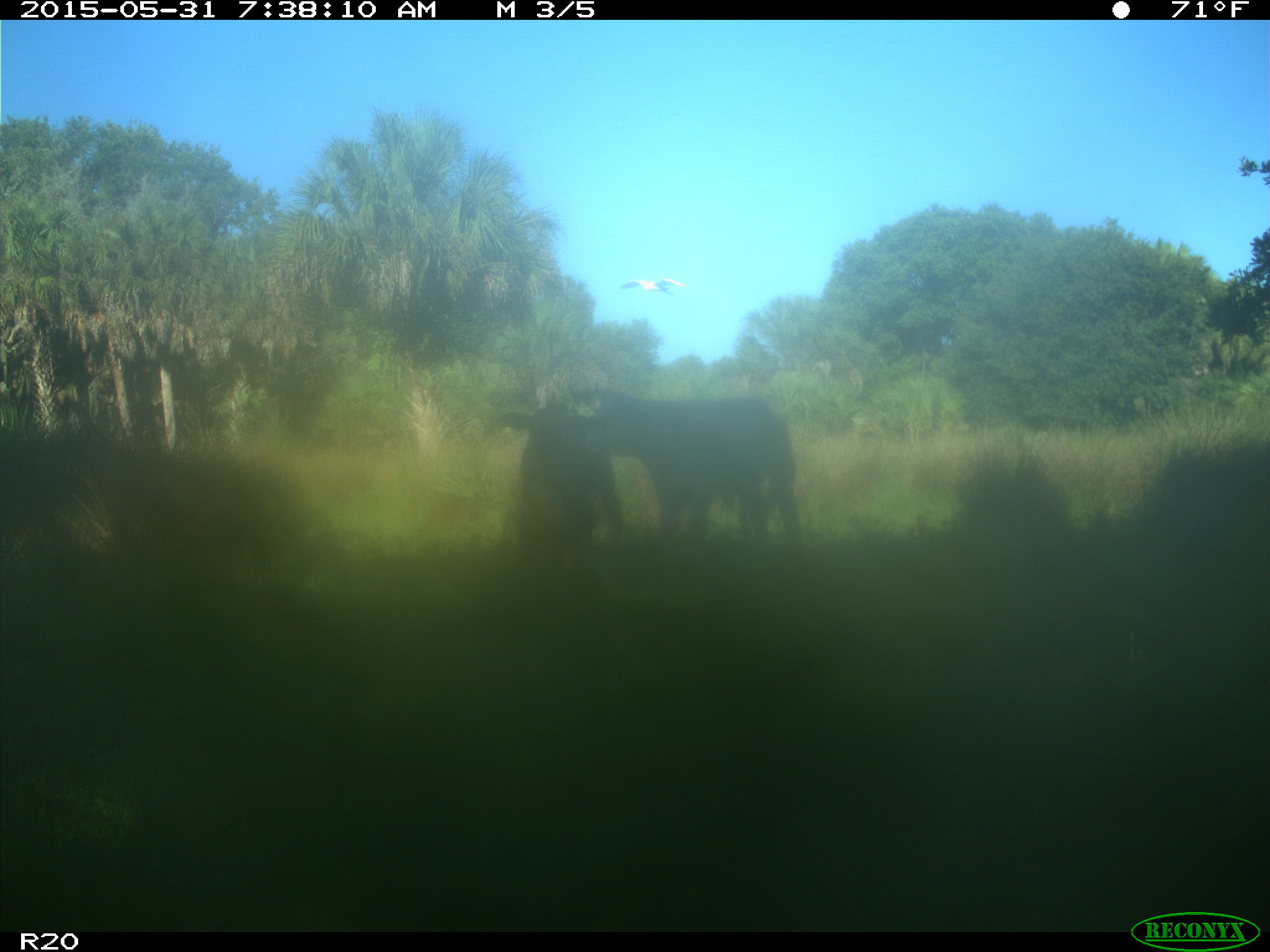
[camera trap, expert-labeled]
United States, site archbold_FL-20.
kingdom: Animalia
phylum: Chordata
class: Mammalia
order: Artiodactyla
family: Bovidae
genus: Bos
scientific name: Bos taurus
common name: domestic cow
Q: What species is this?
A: Bos taurus (domestic cow).